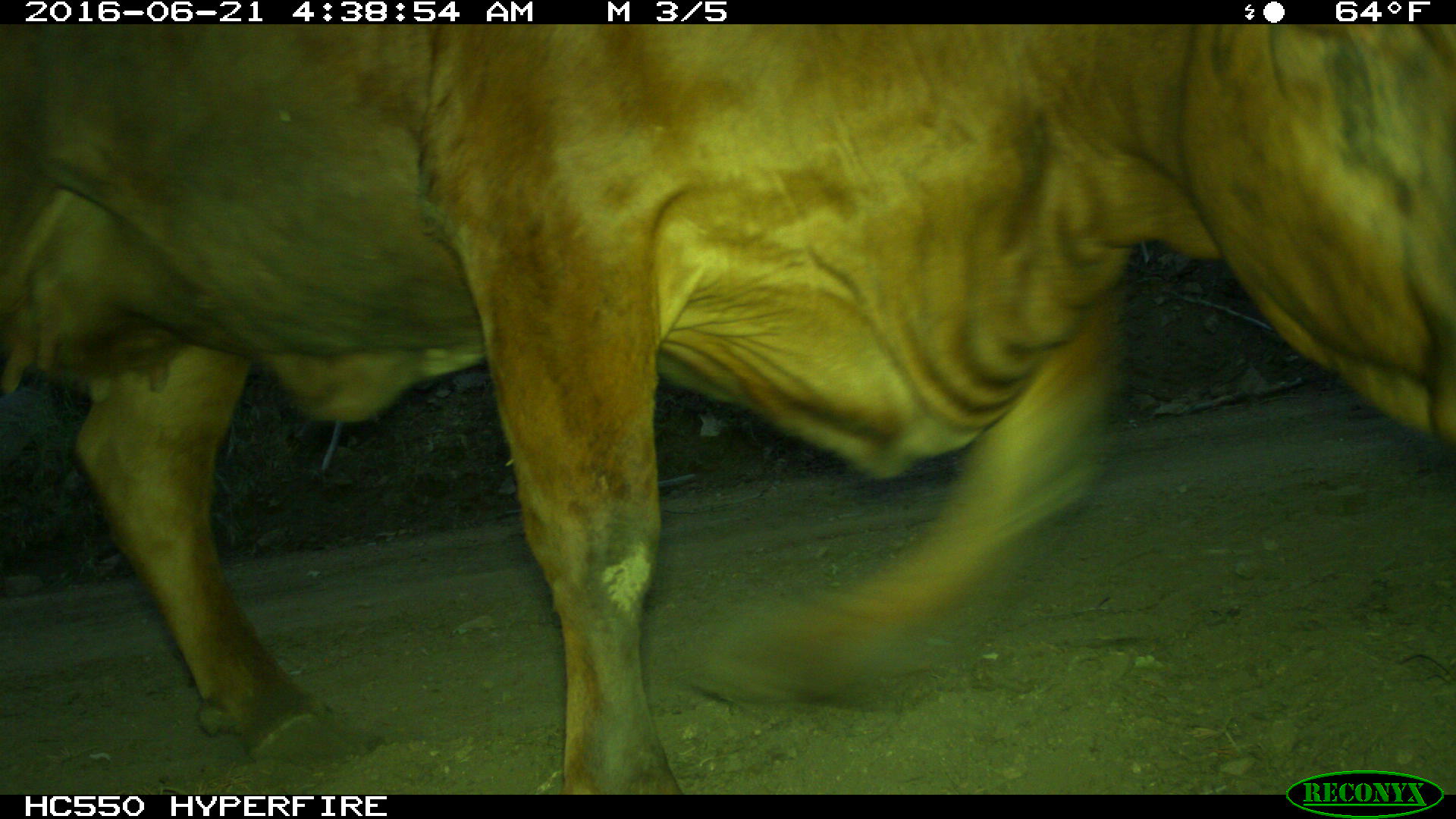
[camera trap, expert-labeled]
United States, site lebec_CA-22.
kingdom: Animalia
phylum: Chordata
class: Mammalia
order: Artiodactyla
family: Bovidae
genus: Bos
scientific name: Bos taurus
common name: domestic cow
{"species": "Bos taurus (domestic cow)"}